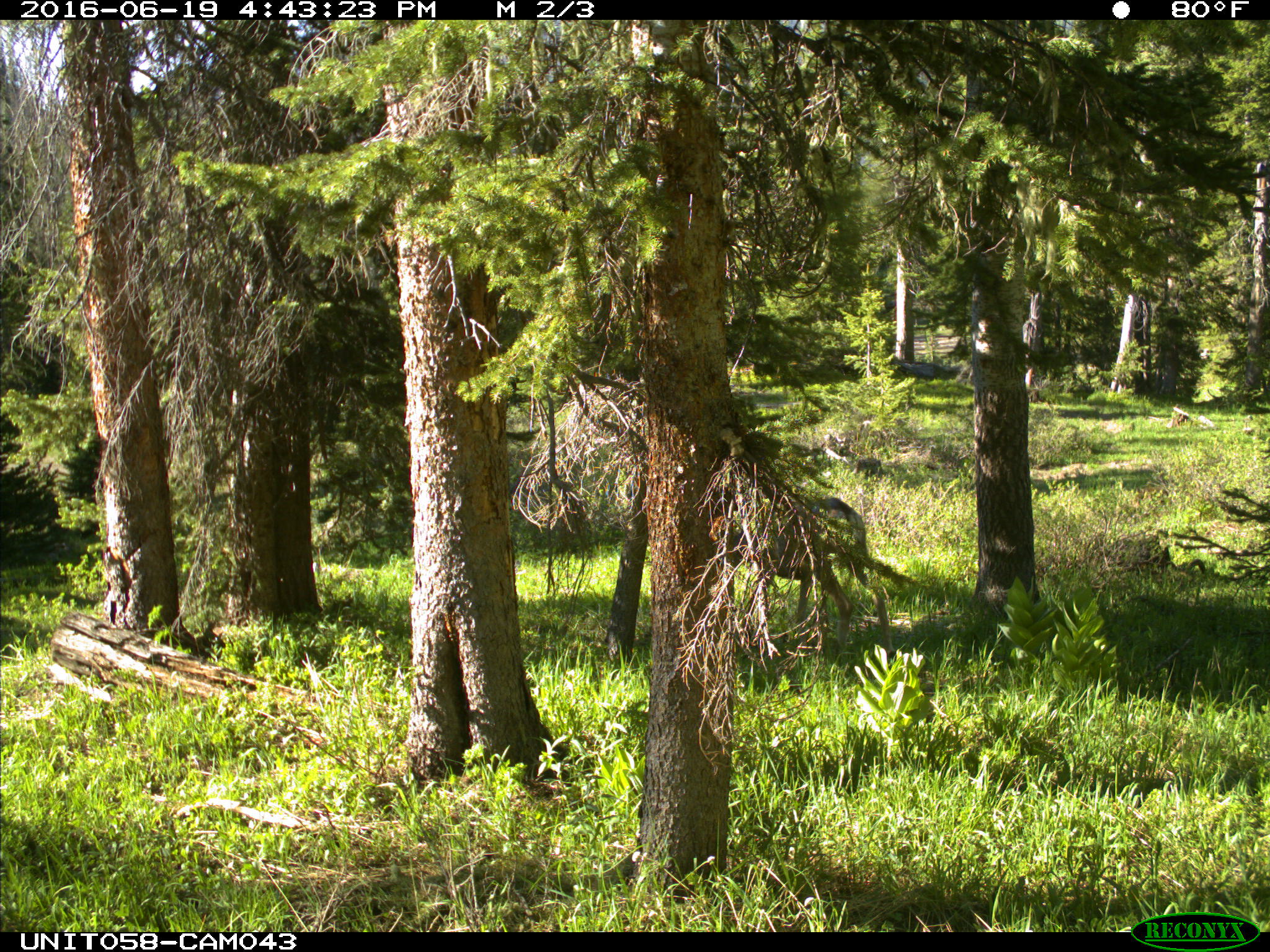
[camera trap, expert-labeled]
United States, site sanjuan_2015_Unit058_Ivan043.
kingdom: Animalia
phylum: Chordata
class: Mammalia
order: Artiodactyla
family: Cervidae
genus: Odocoileus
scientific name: Odocoileus hemionus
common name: mule deer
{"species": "Odocoileus hemionus (mule deer)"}